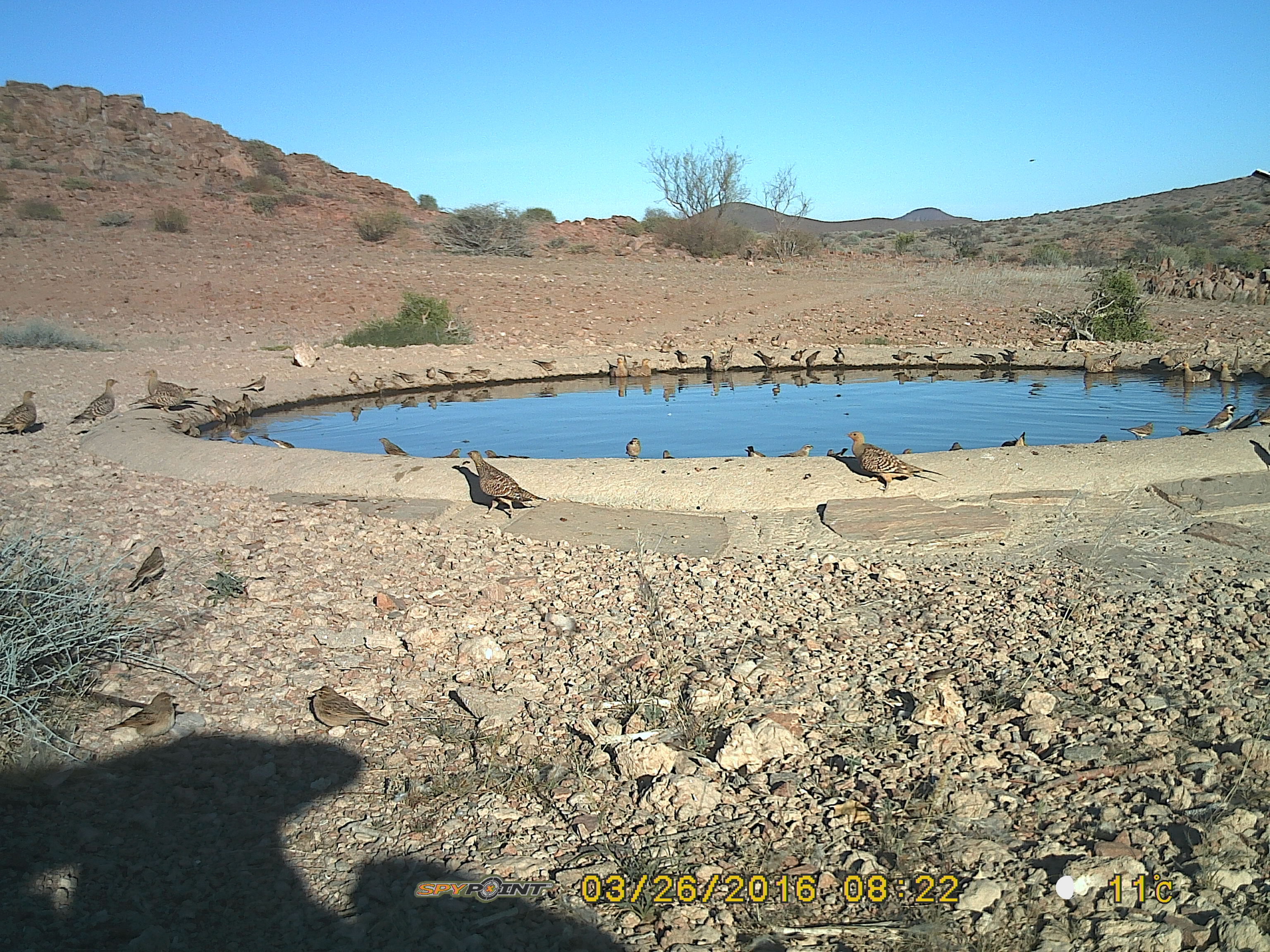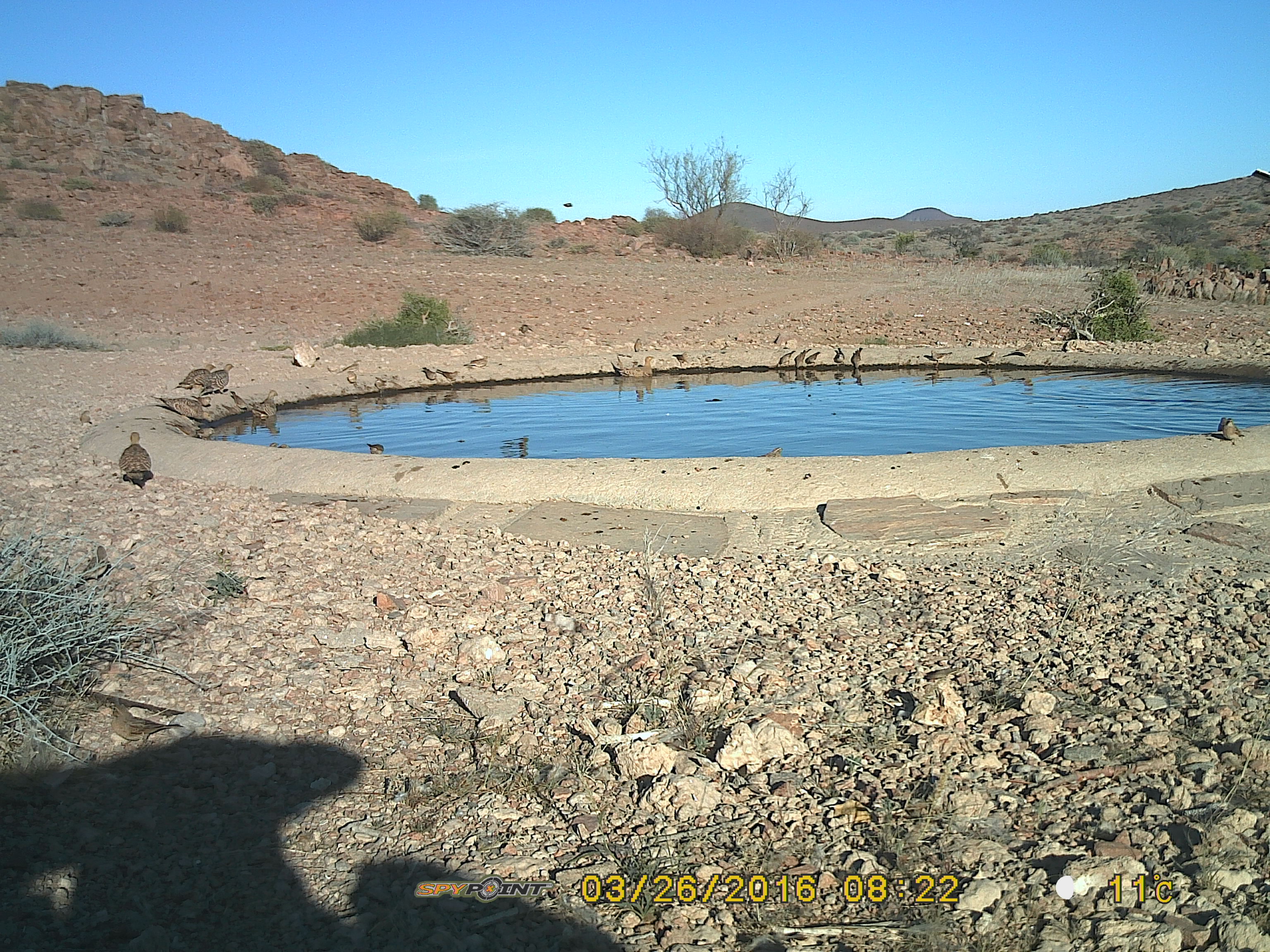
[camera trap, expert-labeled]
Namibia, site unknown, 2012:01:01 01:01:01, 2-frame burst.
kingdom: Animalia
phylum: Chordata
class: Aves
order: Pterocliformes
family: Pteroclidae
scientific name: Pteroclidae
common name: sandgrouse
Pteroclidae (sandgrouse).